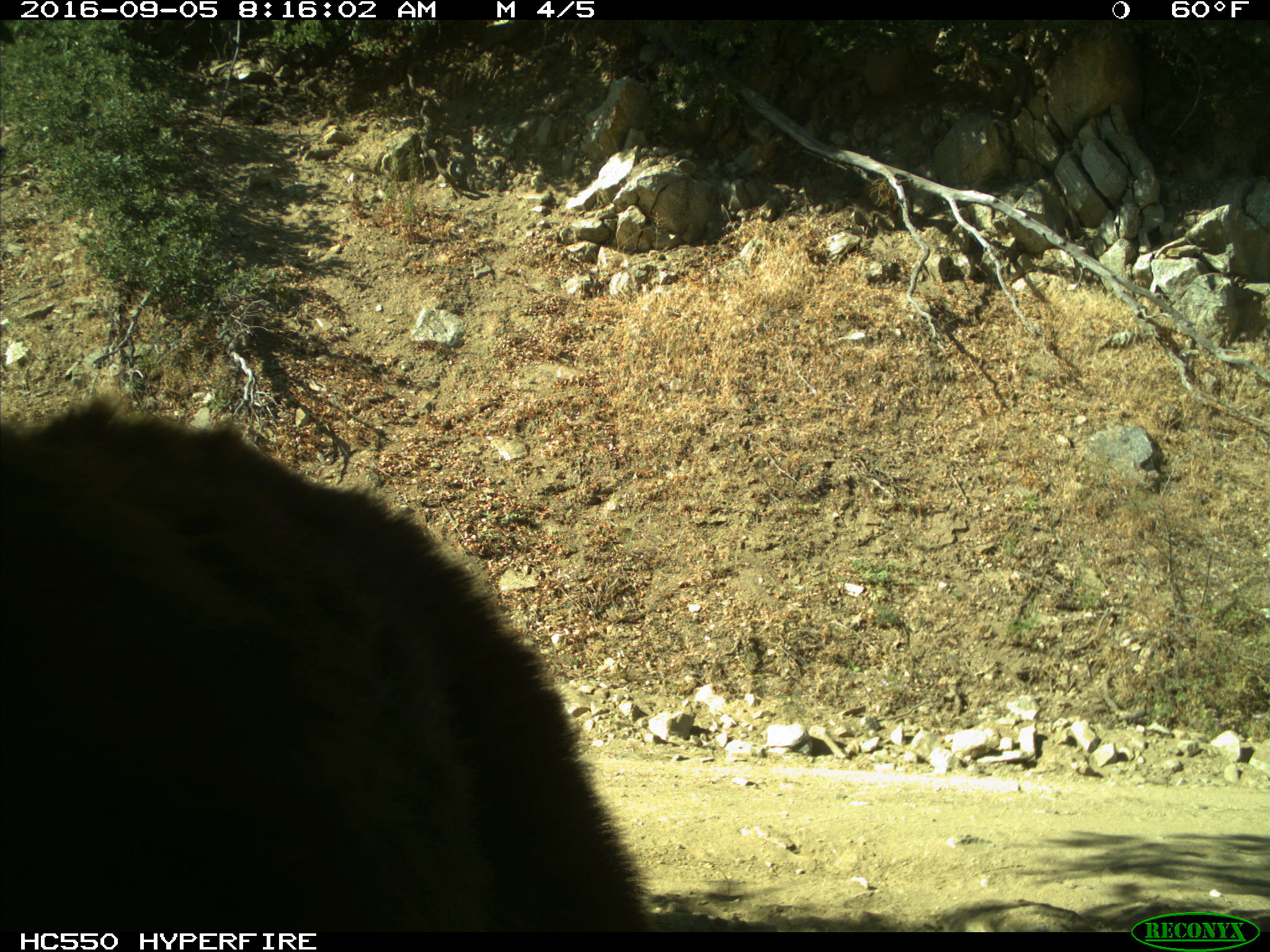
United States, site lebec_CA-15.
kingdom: Animalia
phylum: Chordata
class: Mammalia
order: Carnivora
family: Ursidae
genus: Ursus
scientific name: Ursus americanus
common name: american black bear